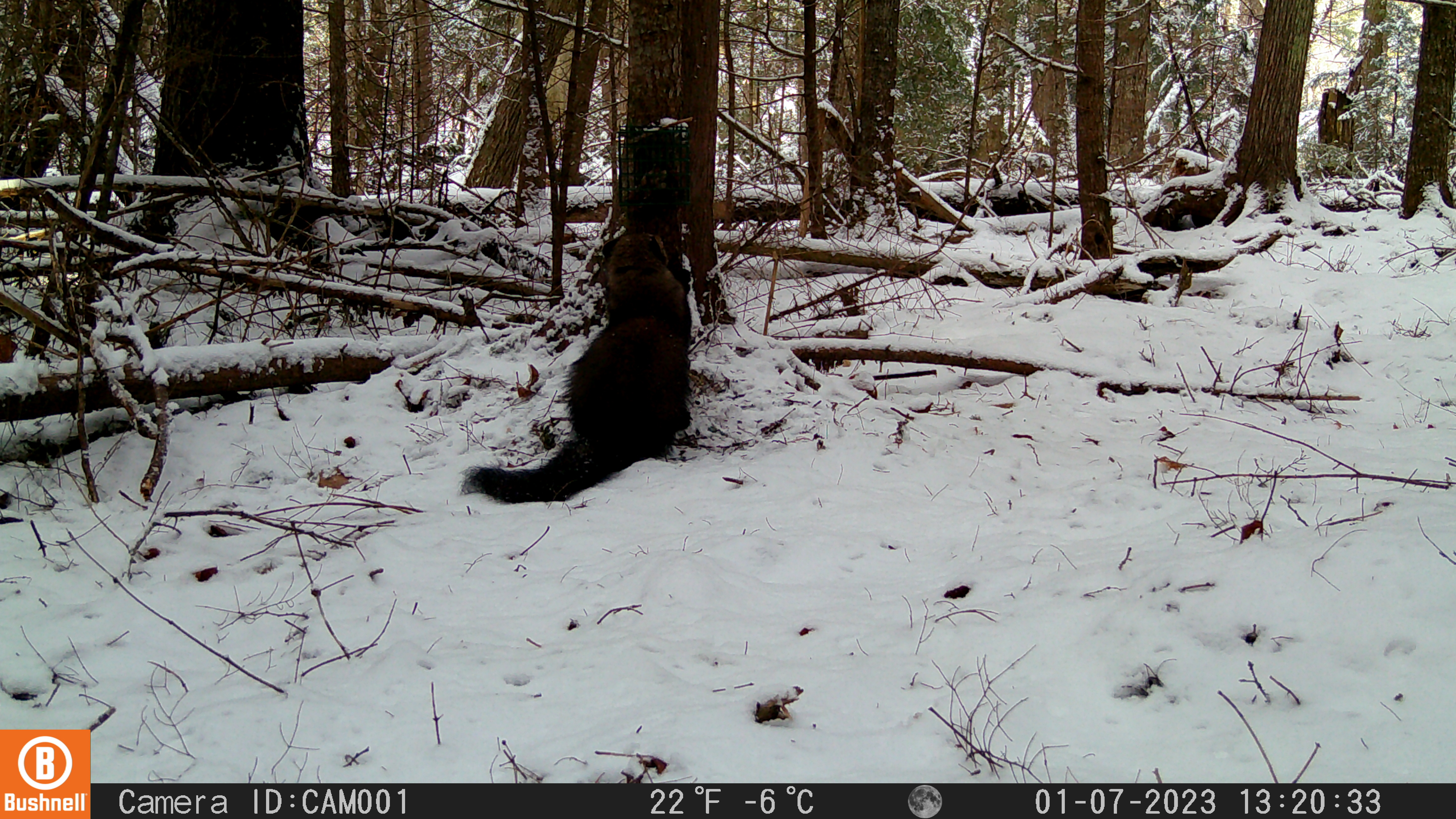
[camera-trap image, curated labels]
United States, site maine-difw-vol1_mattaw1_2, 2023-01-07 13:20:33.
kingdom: Animalia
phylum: Chordata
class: Mammalia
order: Carnivora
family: Mustelidae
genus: Pekania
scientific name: Pekania pennanti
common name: fisher